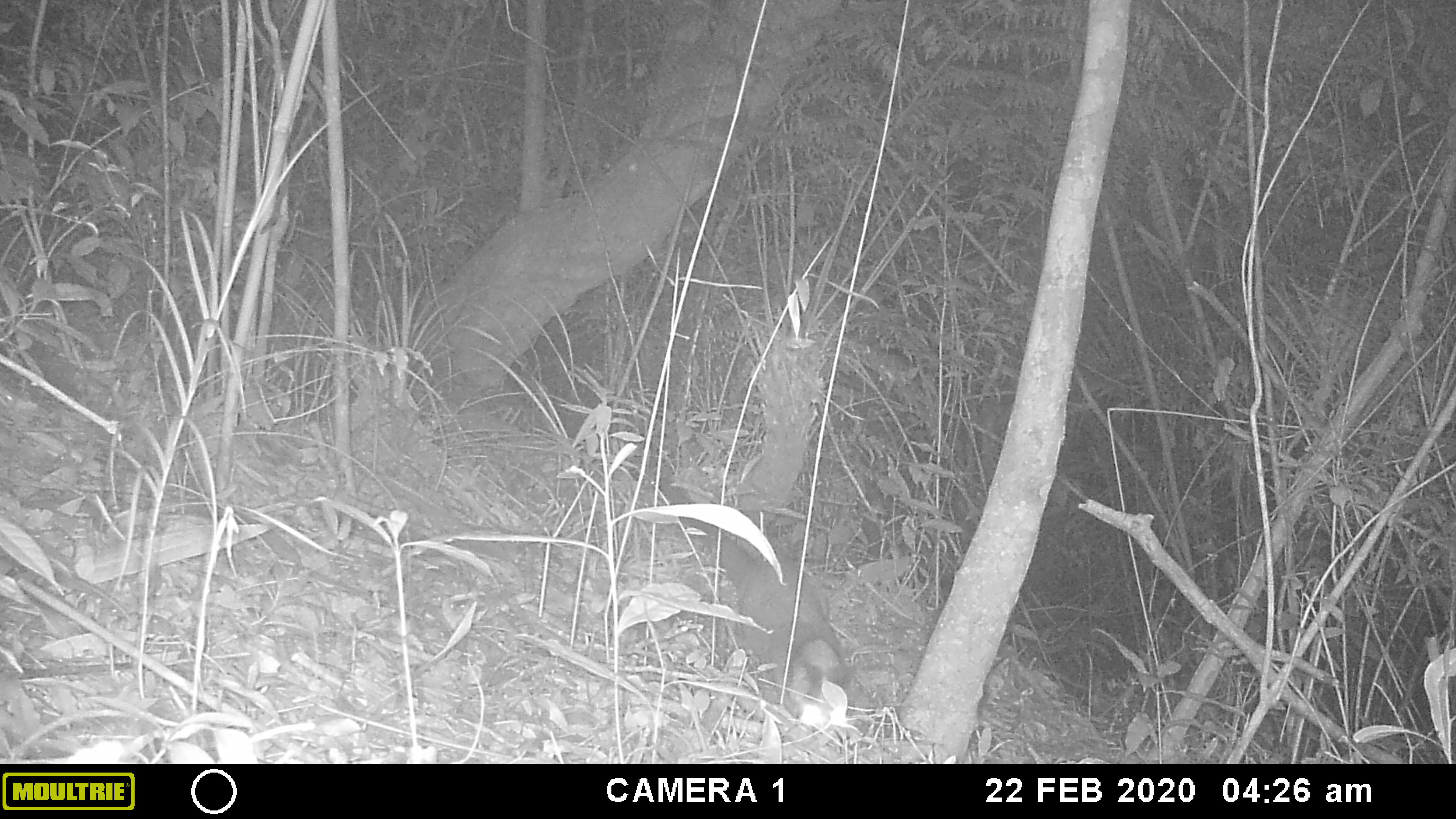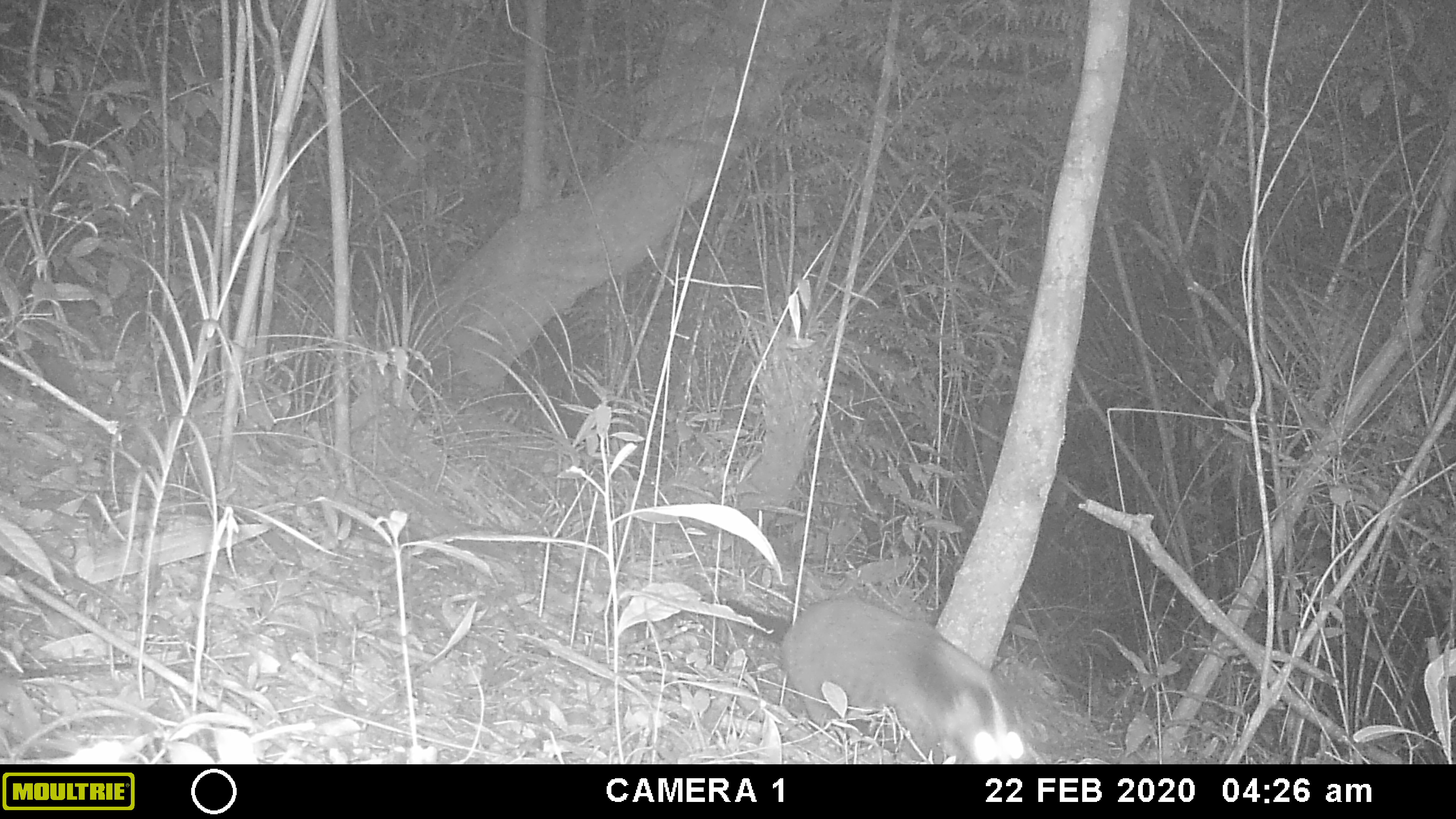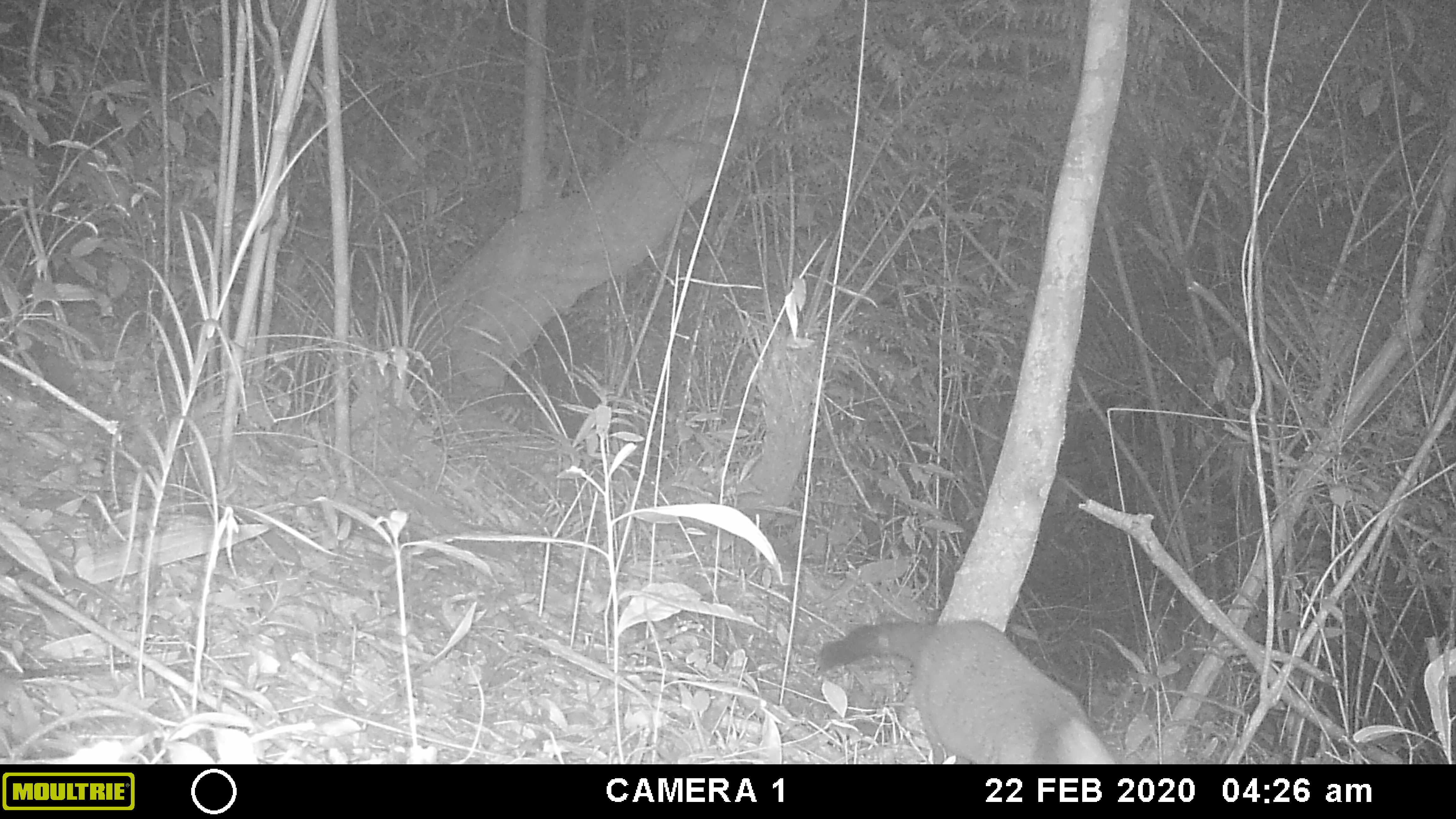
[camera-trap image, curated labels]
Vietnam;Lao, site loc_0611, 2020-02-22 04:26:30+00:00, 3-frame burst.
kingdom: Animalia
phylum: Chordata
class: Mammalia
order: Carnivora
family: Viverridae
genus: Paguma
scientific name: Paguma larvata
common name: masked palm civet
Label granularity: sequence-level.